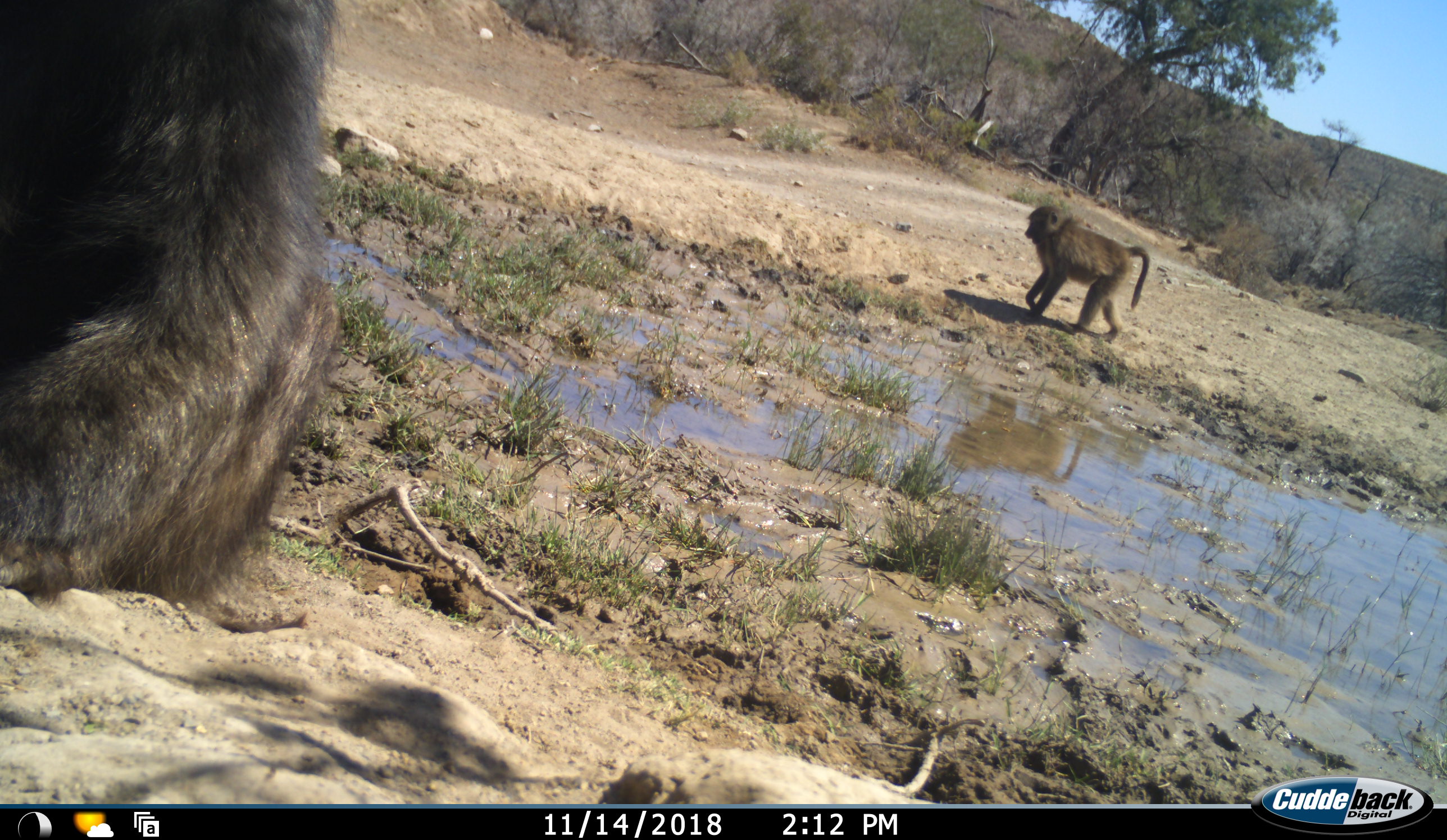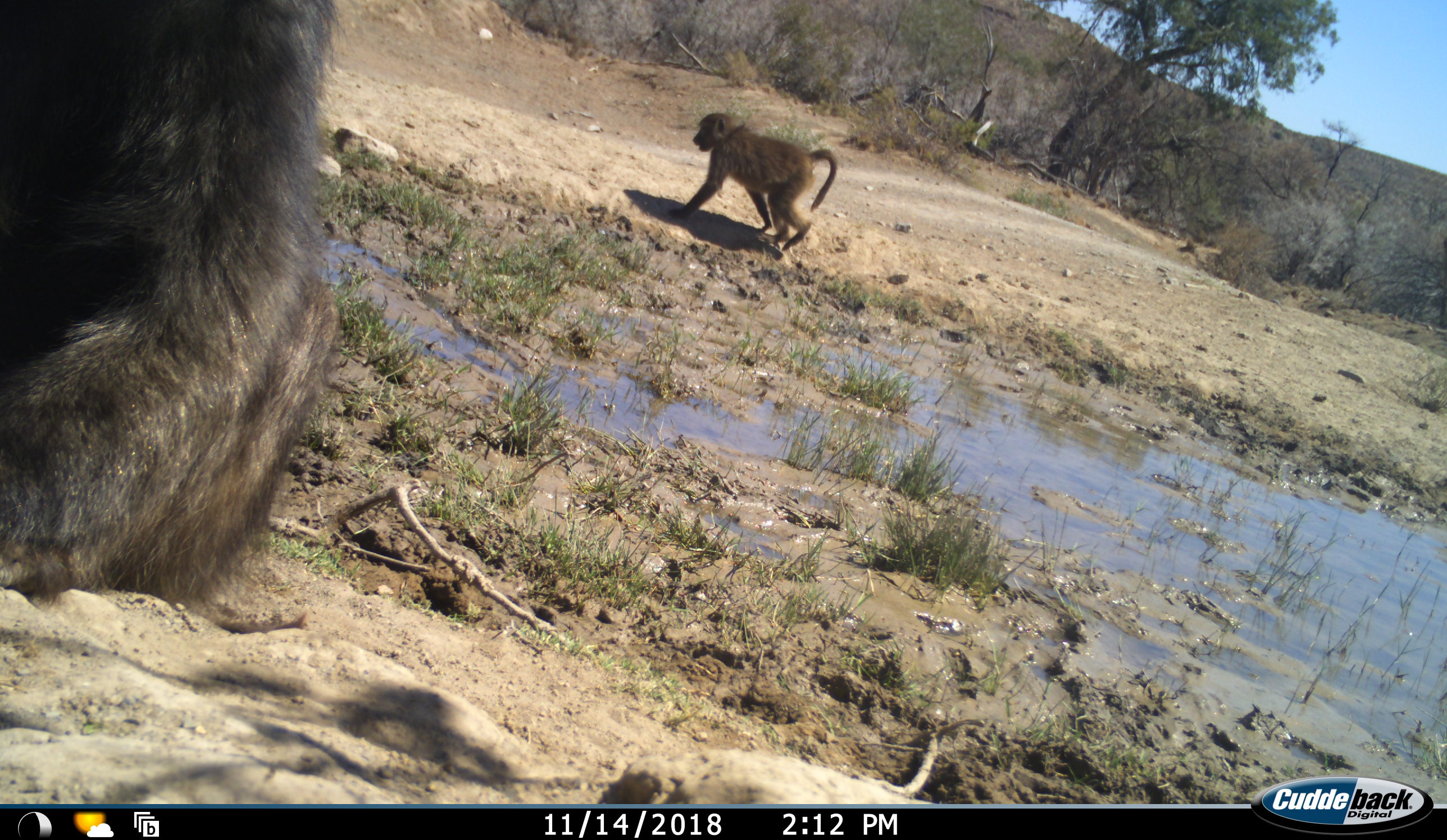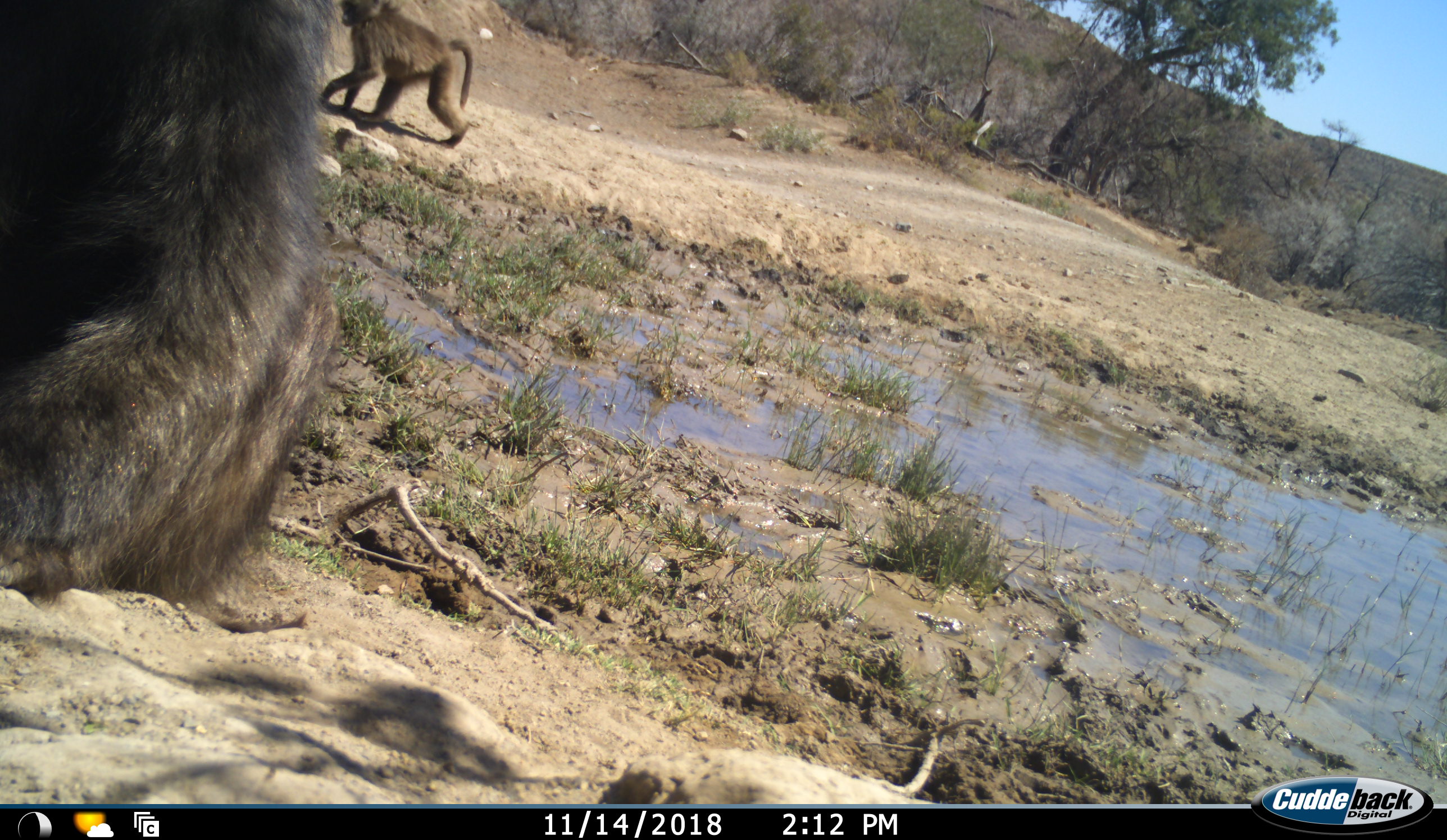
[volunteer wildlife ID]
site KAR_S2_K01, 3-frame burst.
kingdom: Animalia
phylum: Chordata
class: Mammalia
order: Primates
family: Cercopithecidae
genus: Papio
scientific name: Papio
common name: baboon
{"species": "baboon (Papio)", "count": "2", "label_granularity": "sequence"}